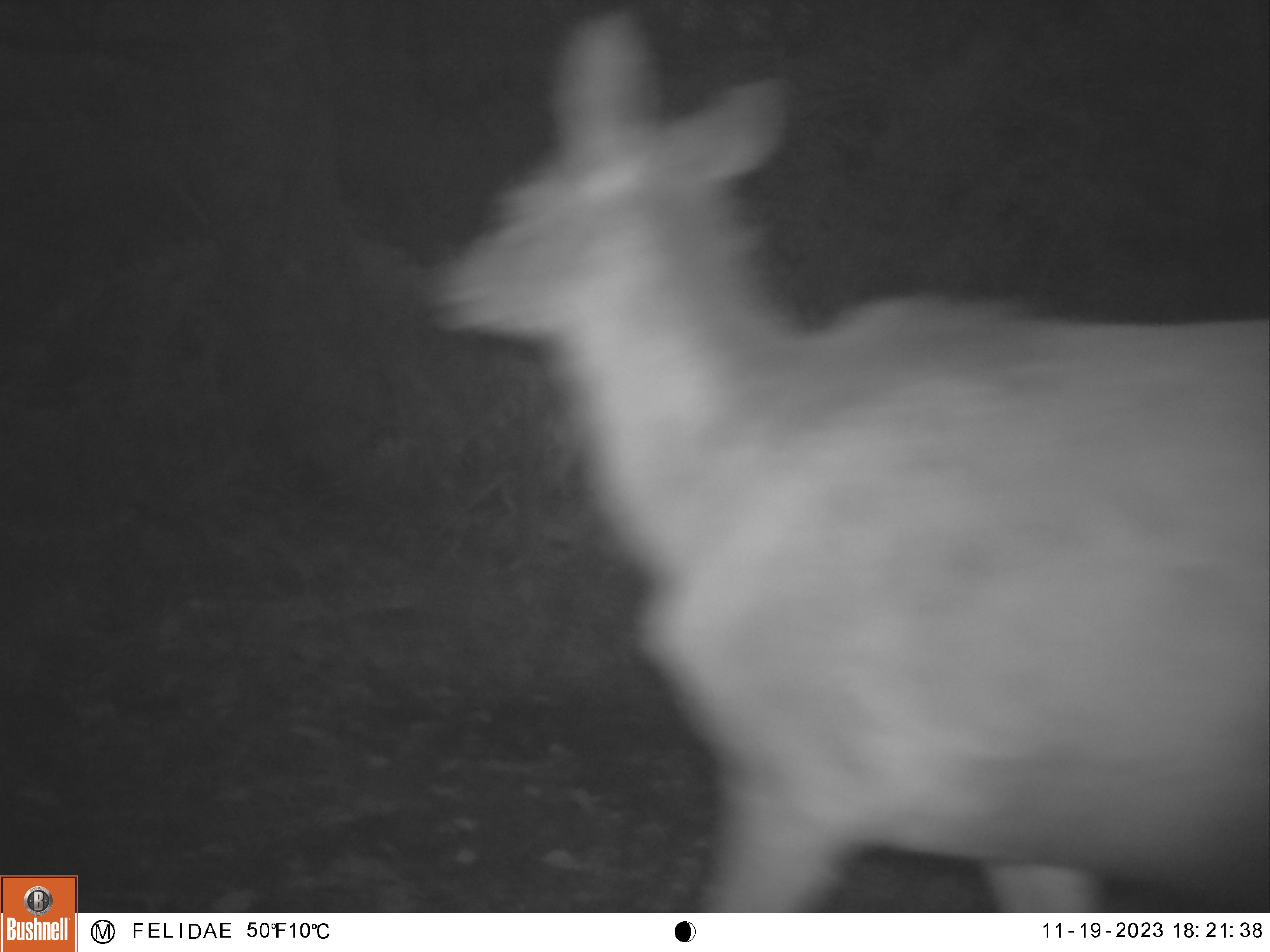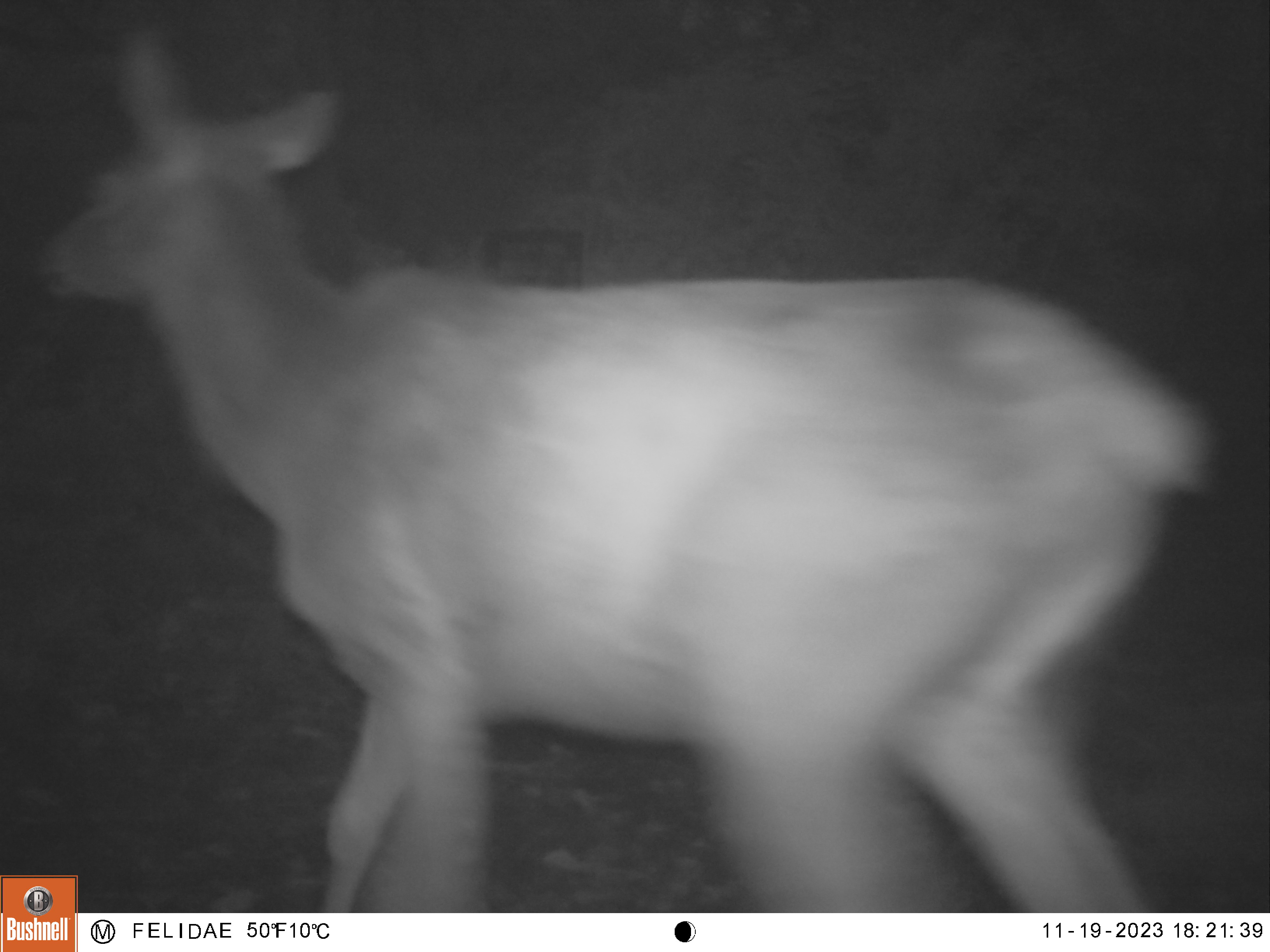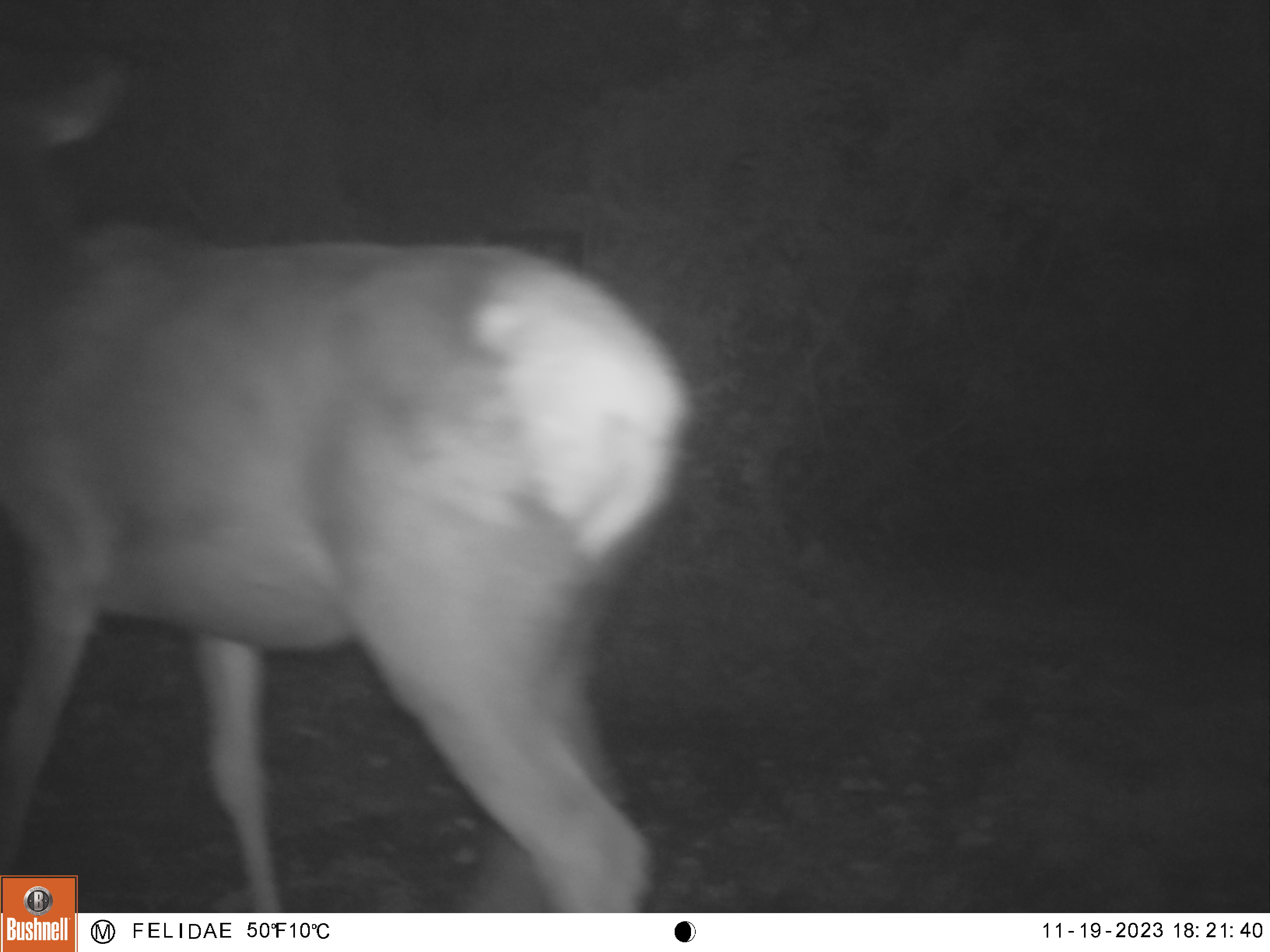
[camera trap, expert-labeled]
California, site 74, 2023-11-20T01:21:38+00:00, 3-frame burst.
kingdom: Animalia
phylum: Chordata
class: Mammalia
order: Artiodactyla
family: Cervidae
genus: Cervus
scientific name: Cervus canadensis nannodes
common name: tule elk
Tule elk (Cervus canadensis nannodes).